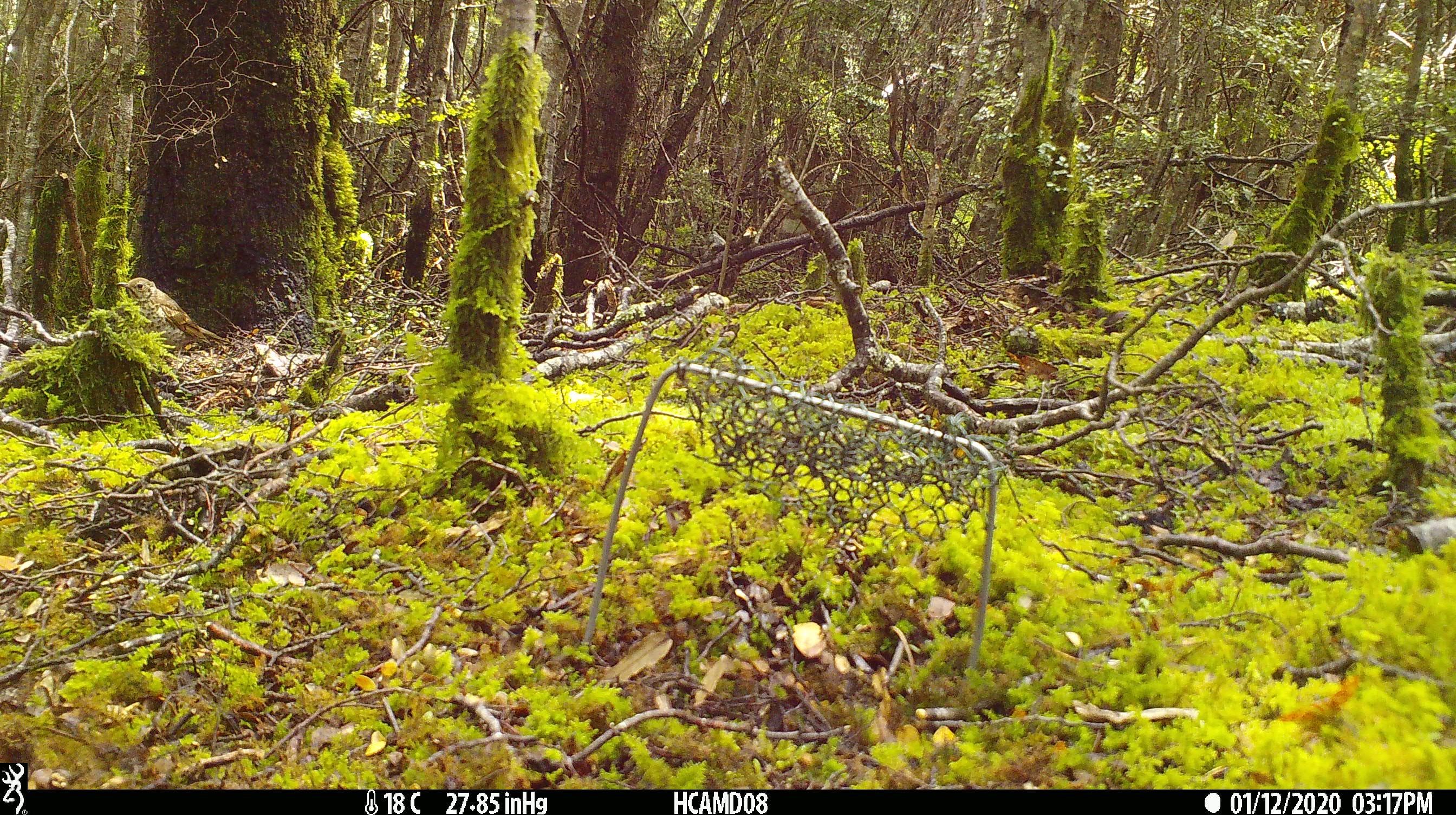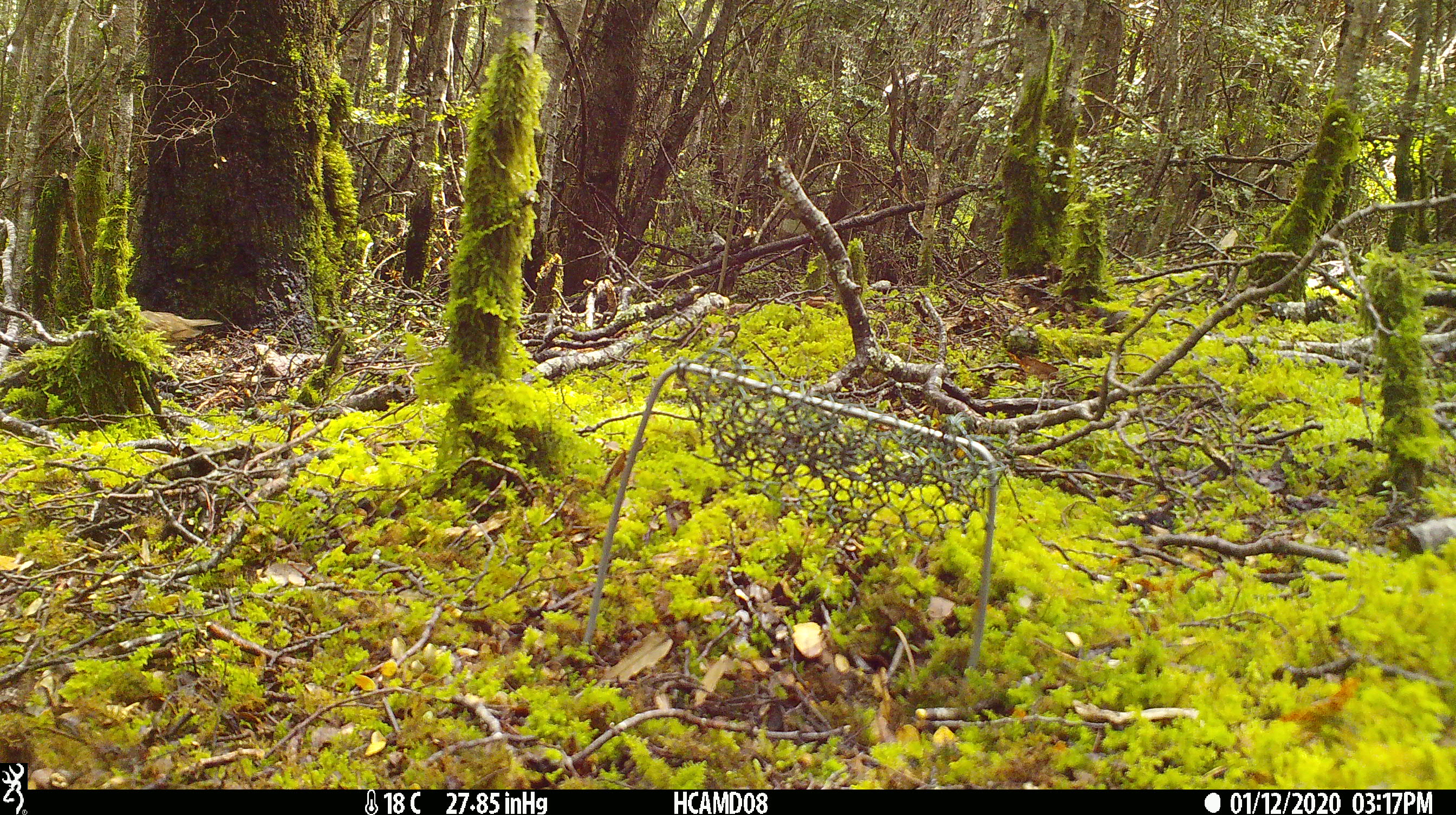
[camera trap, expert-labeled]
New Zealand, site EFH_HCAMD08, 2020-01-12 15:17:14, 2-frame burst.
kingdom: Animalia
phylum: Chordata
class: Aves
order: Passeriformes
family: Turdidae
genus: Turdus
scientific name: Turdus philomelos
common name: song thrush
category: thrush